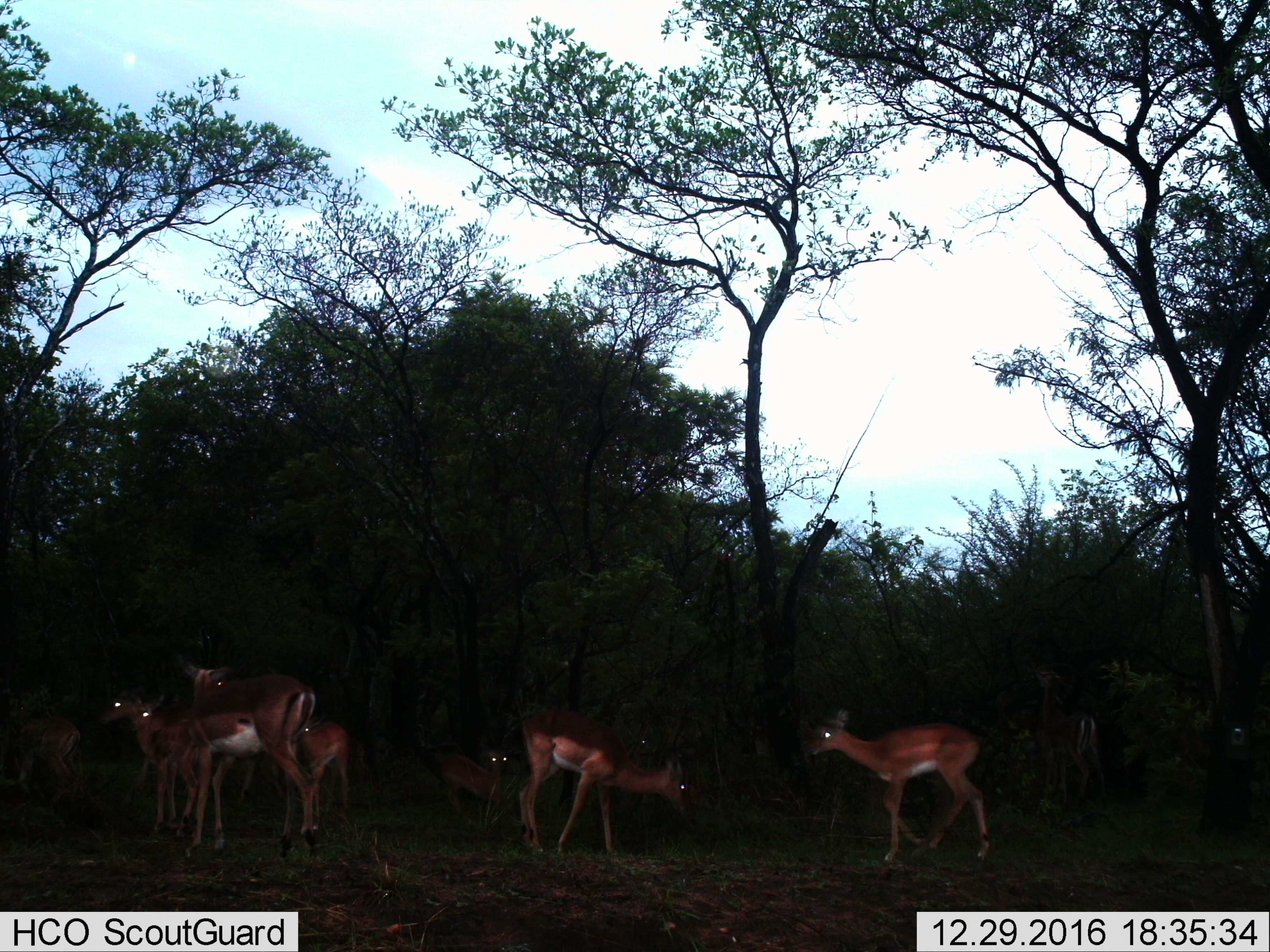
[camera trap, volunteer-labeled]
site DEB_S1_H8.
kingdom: Animalia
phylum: Chordata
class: Mammalia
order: Artiodactyla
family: Bovidae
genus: Aepyceros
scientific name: Aepyceros melampus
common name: impala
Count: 9.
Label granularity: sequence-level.